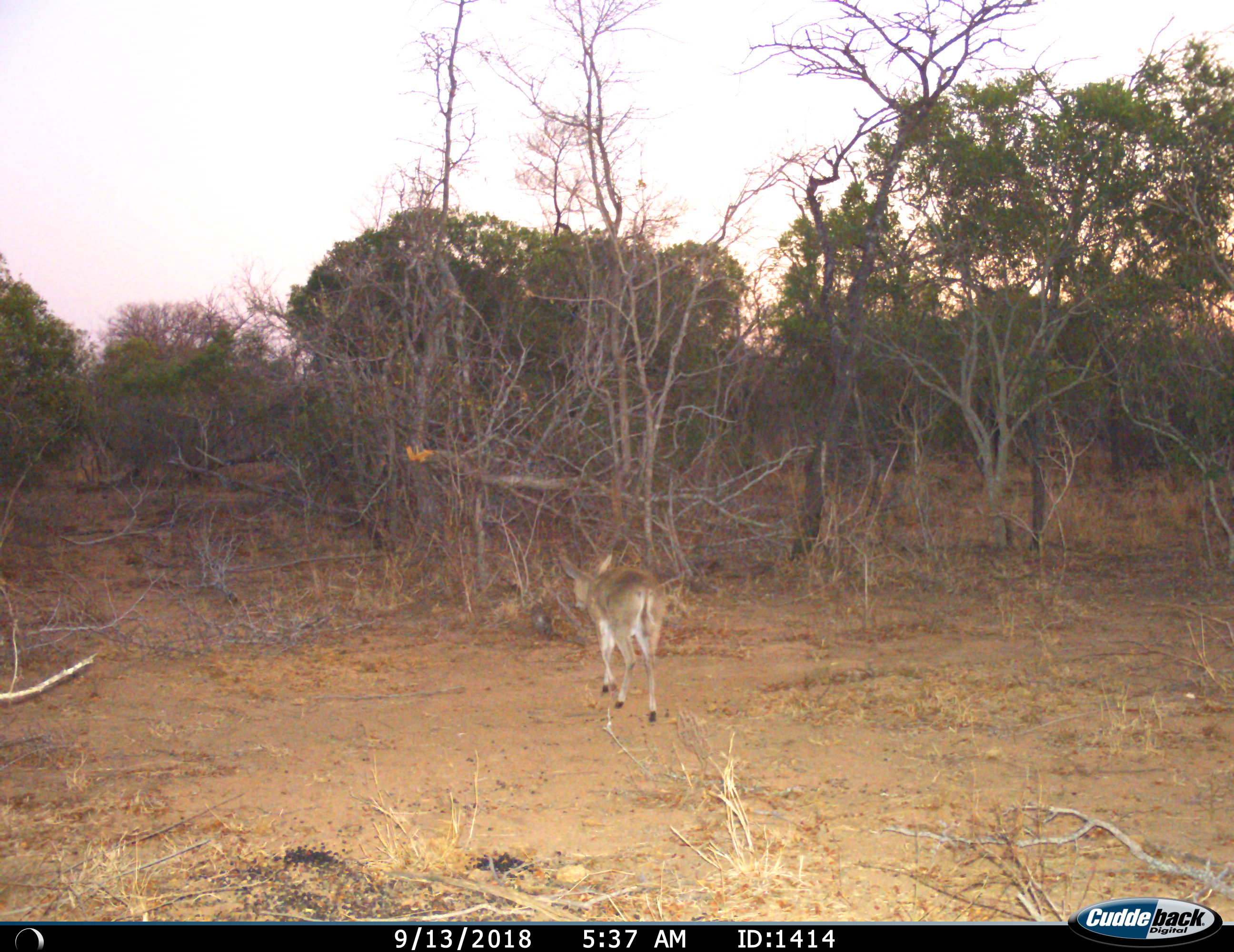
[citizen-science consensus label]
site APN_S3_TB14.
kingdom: Animalia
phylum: Chordata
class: Mammalia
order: Artiodactyla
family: Bovidae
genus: Sylvicapra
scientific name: Sylvicapra grimmia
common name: common duiker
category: duikercommongrey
Duikercommongrey (common duiker) (Sylvicapra grimmia), count 1. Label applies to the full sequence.